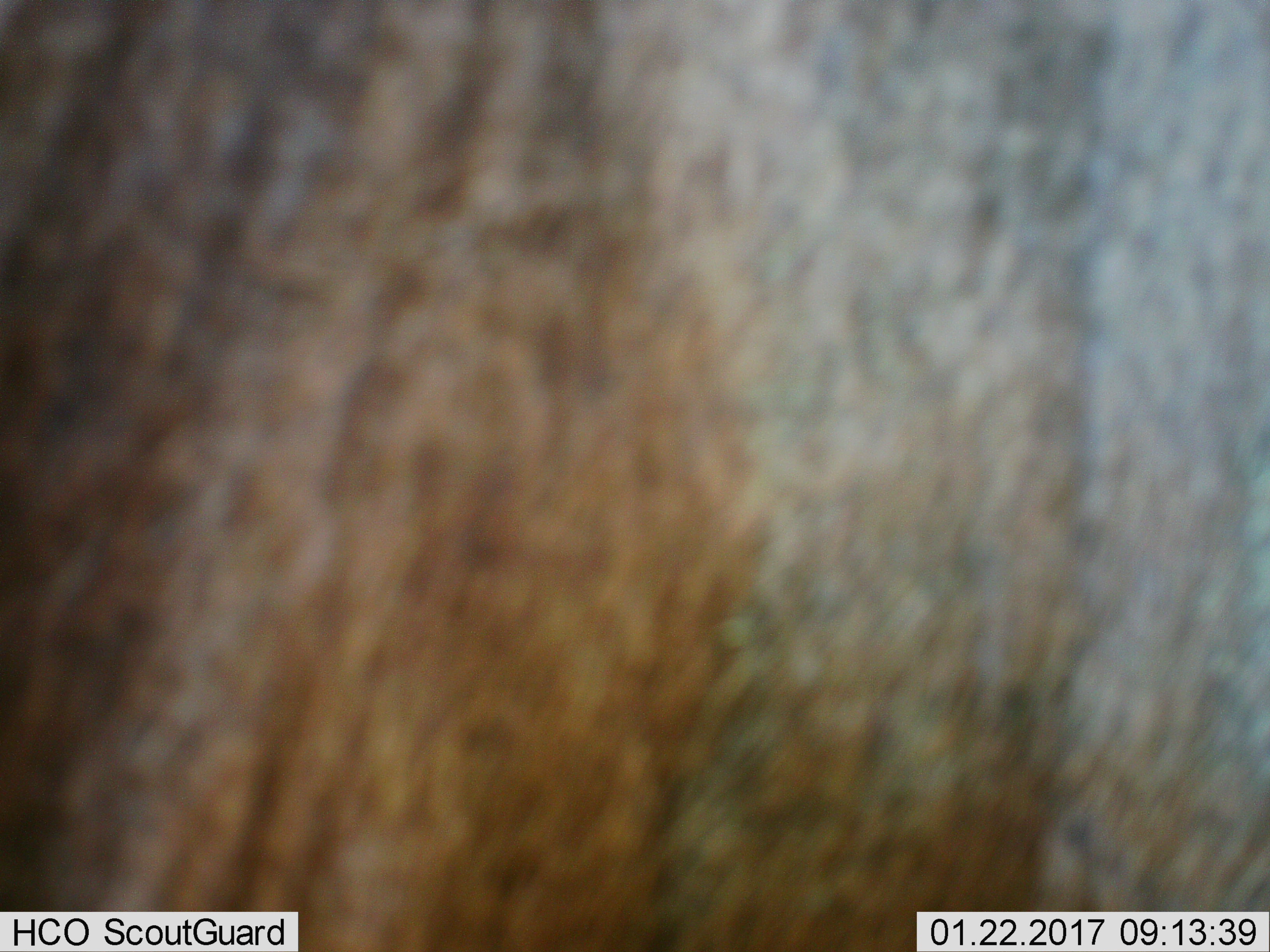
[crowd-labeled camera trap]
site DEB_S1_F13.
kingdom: Animalia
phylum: Chordata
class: Mammalia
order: Artiodactyla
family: Bovidae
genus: Aepyceros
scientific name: Aepyceros melampus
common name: impala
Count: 1.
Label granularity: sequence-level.